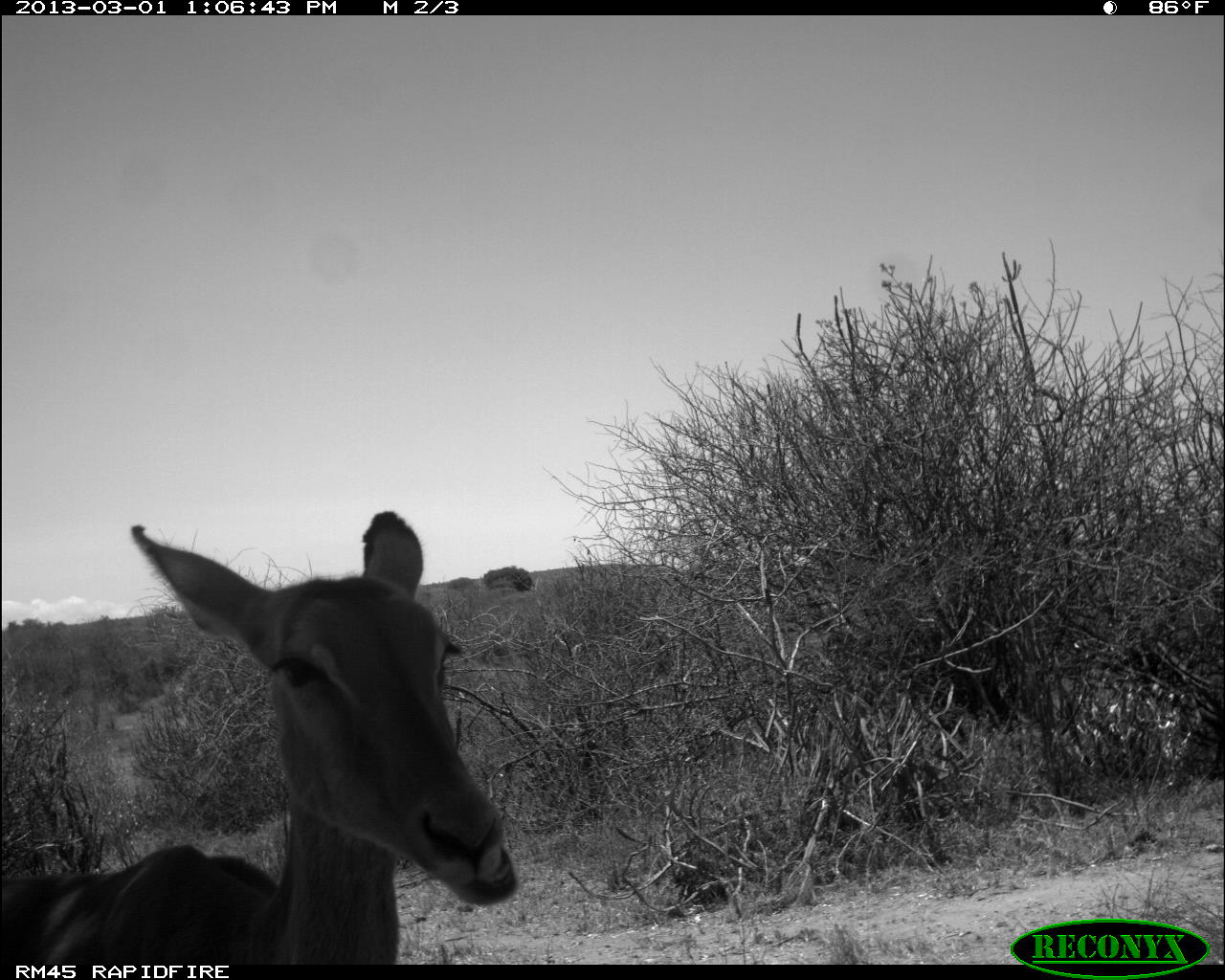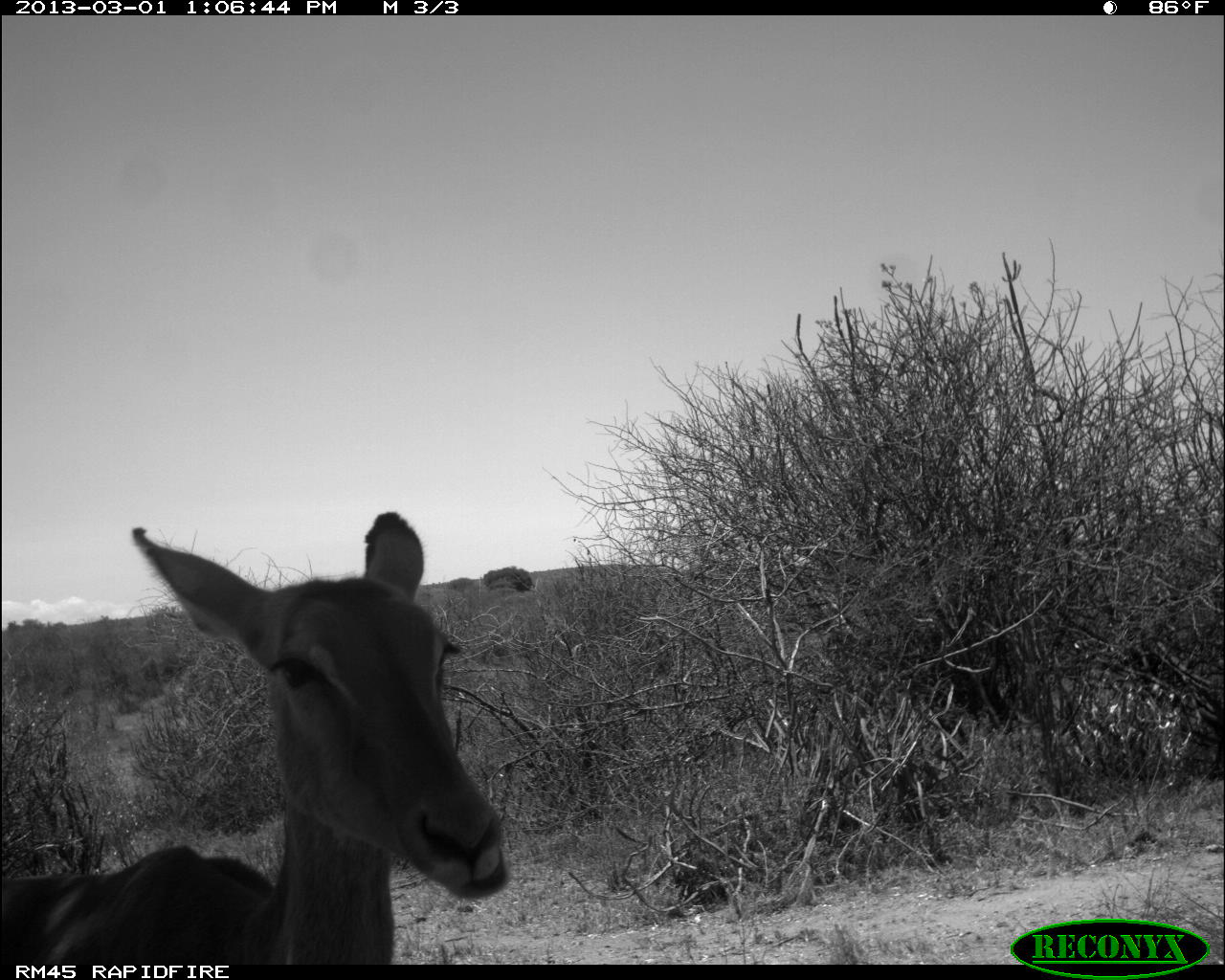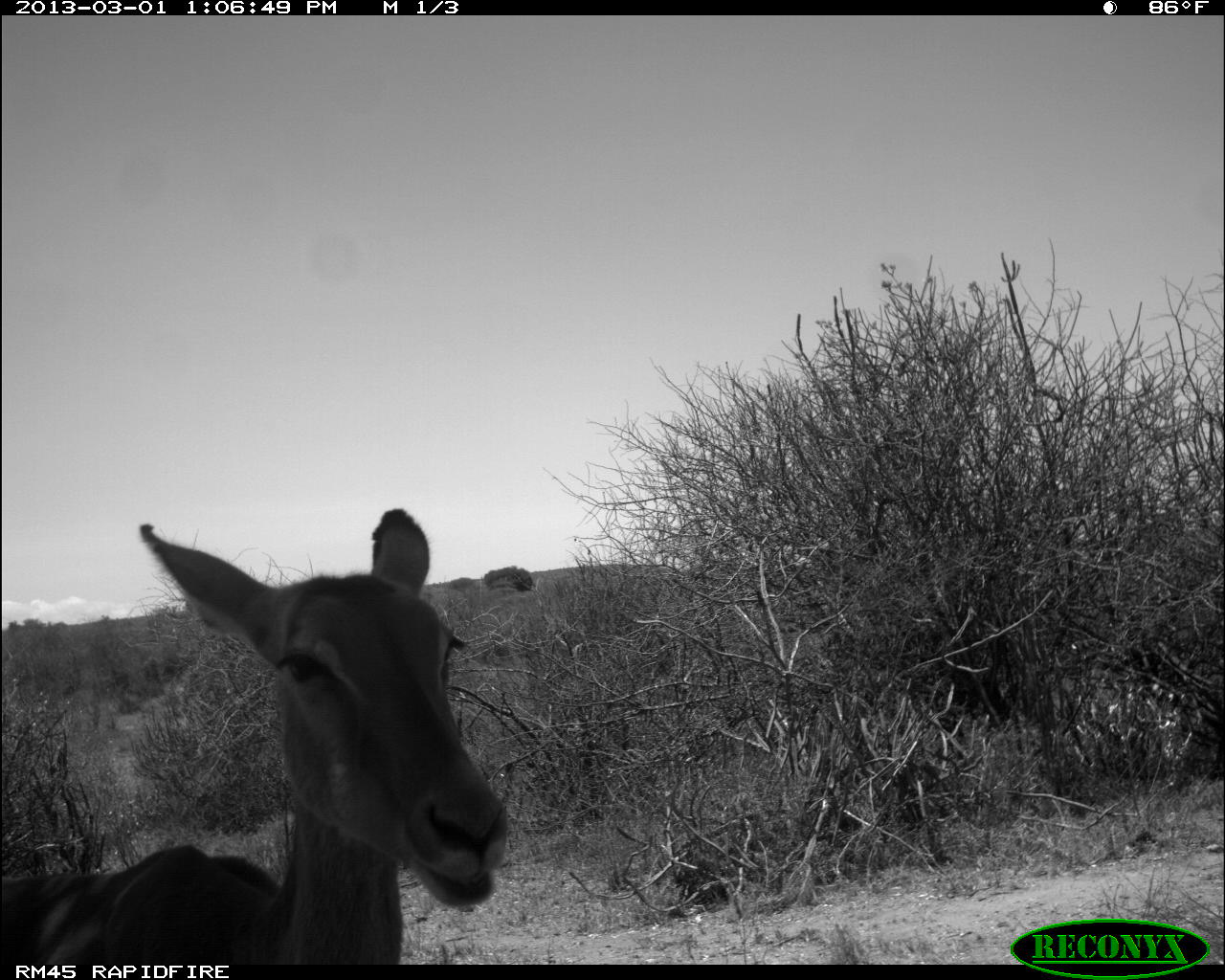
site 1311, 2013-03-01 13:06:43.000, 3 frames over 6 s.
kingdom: Animalia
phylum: Chordata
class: Mammalia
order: Artiodactyla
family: Bovidae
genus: Aepyceros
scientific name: Aepyceros melampus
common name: impala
Aepyceros melampus (impala), count 1.